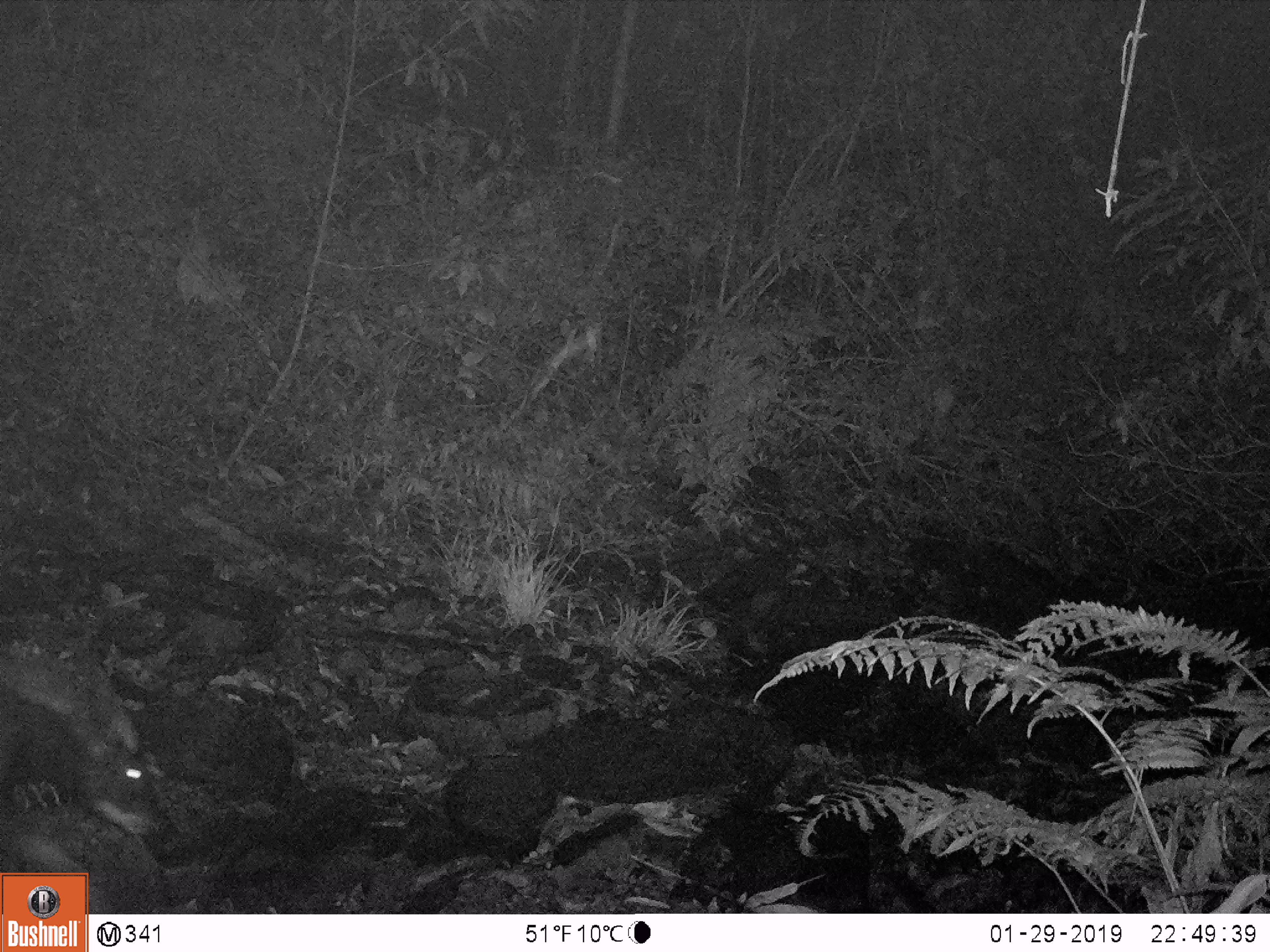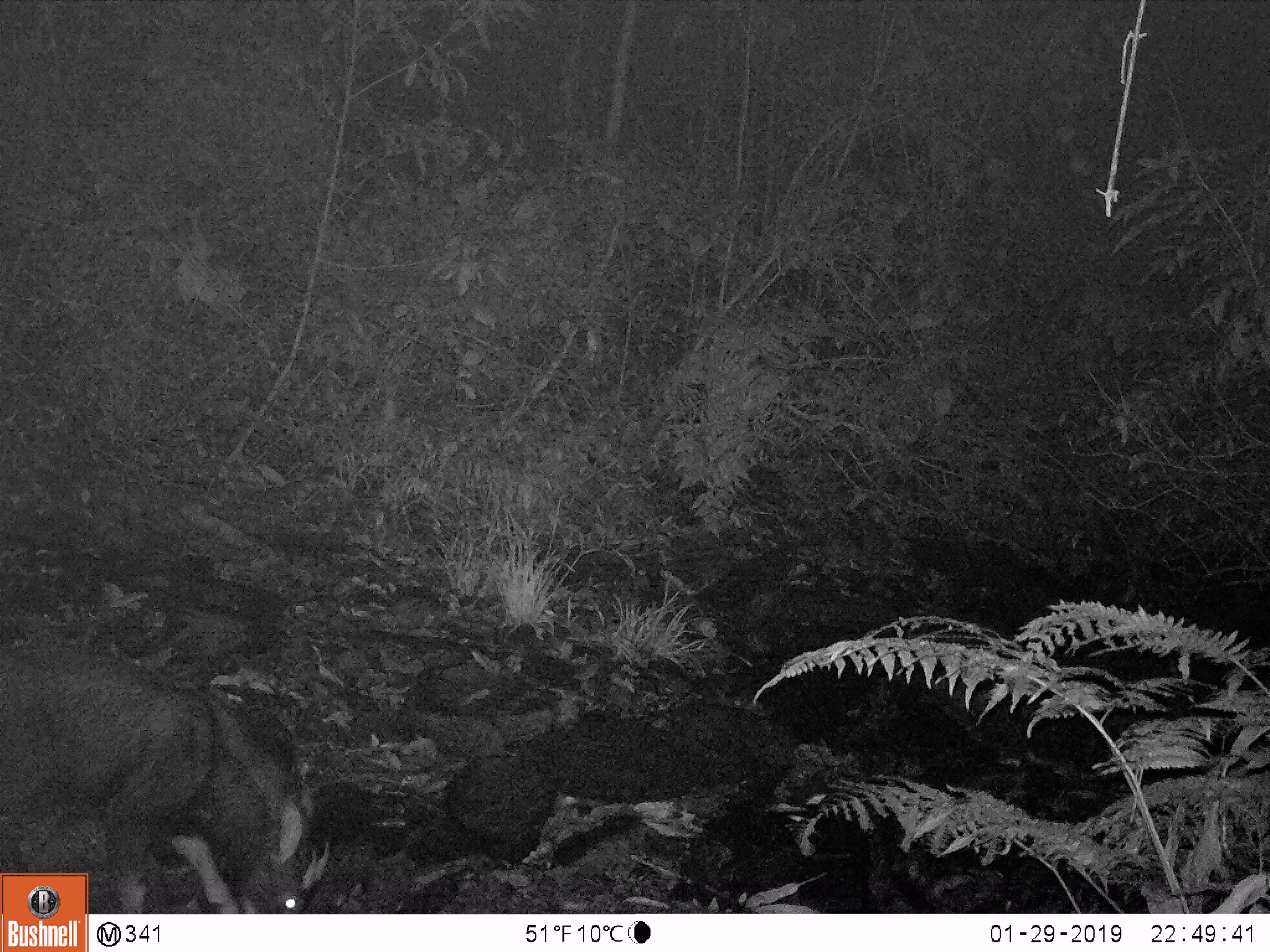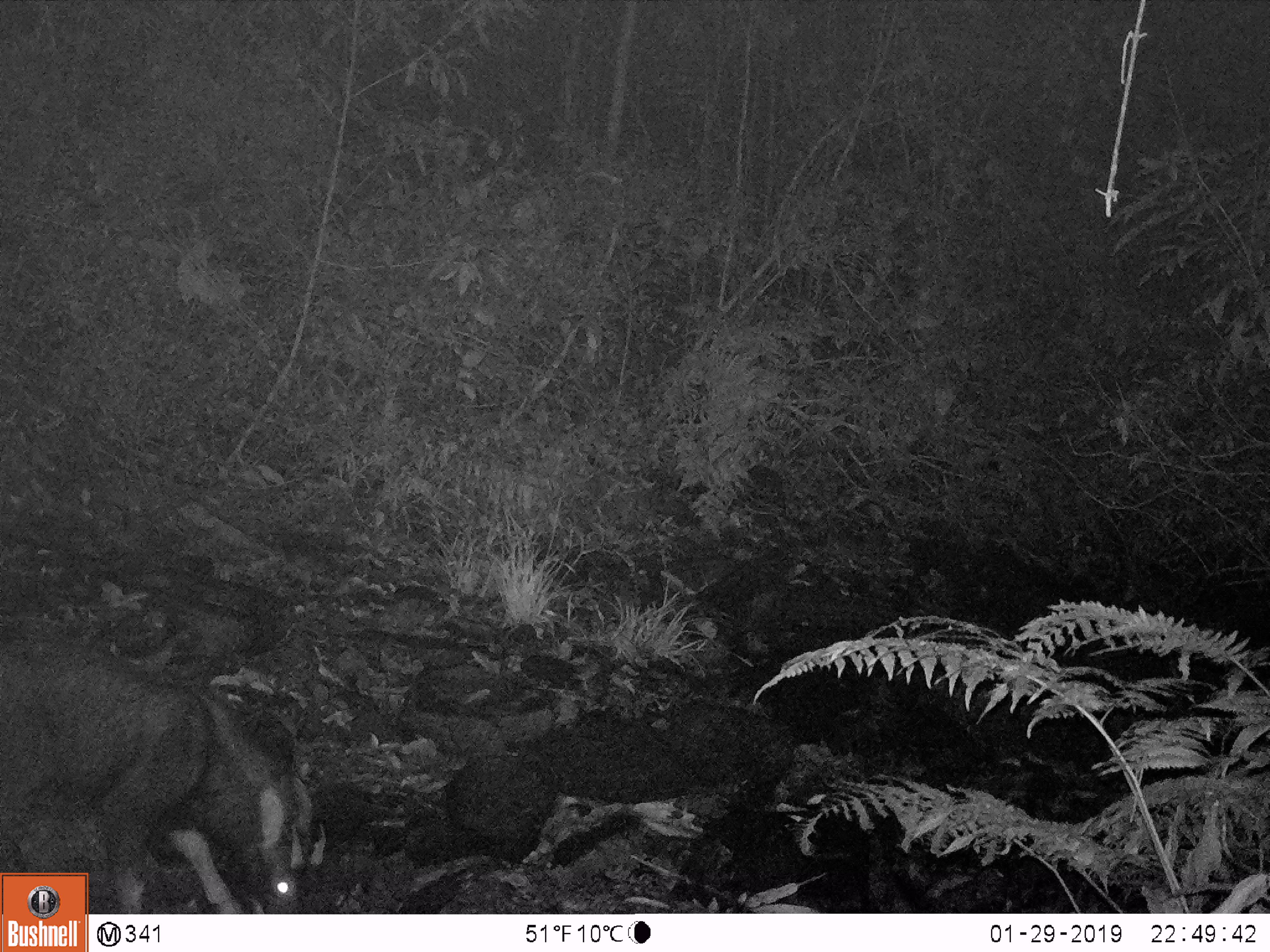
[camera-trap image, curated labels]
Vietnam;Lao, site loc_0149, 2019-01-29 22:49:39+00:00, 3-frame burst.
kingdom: Animalia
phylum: Chordata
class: Mammalia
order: Artiodactyla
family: Bovidae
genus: Capricornis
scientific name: Capricornis sumatraensis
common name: chinese serow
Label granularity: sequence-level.